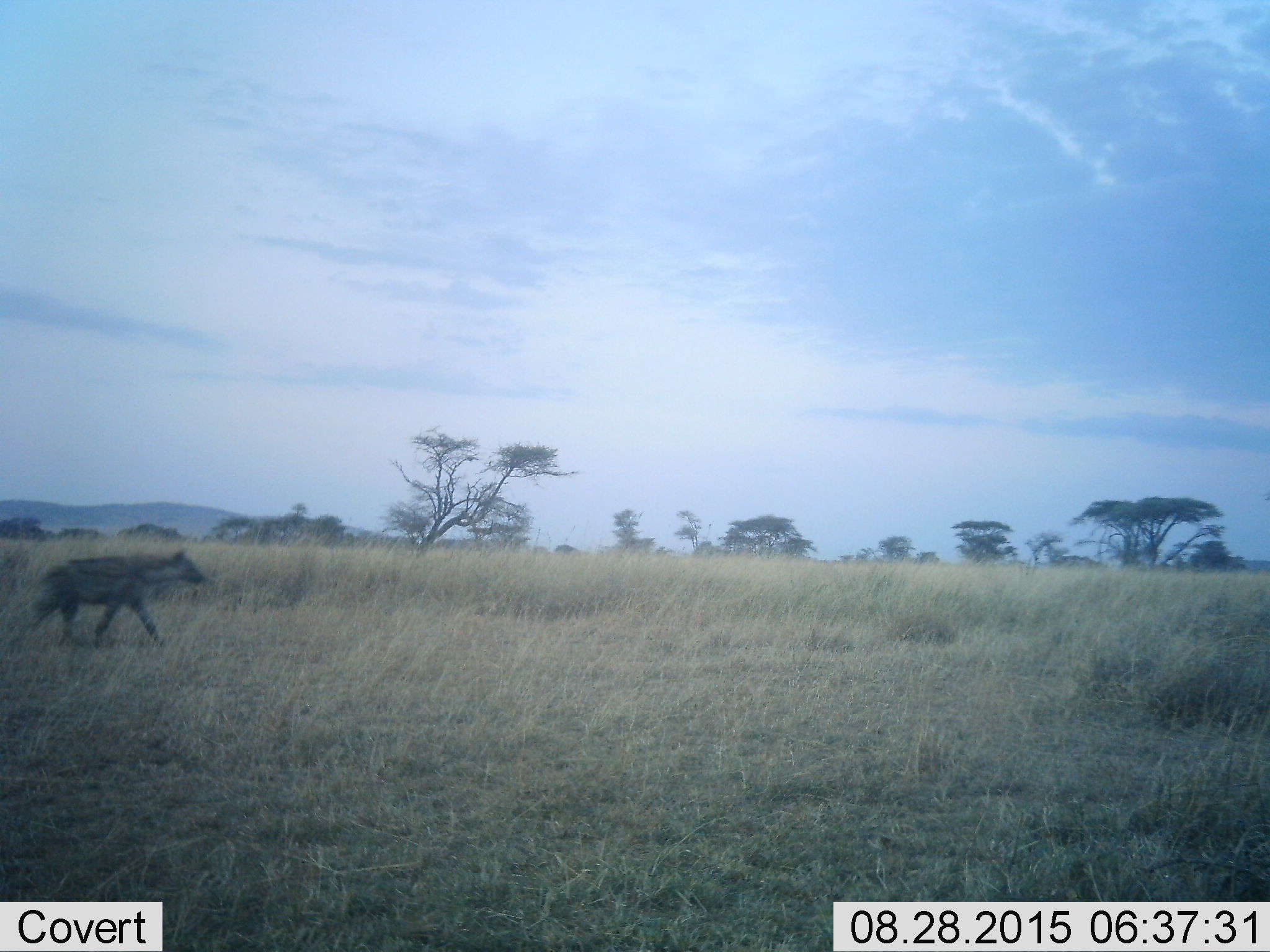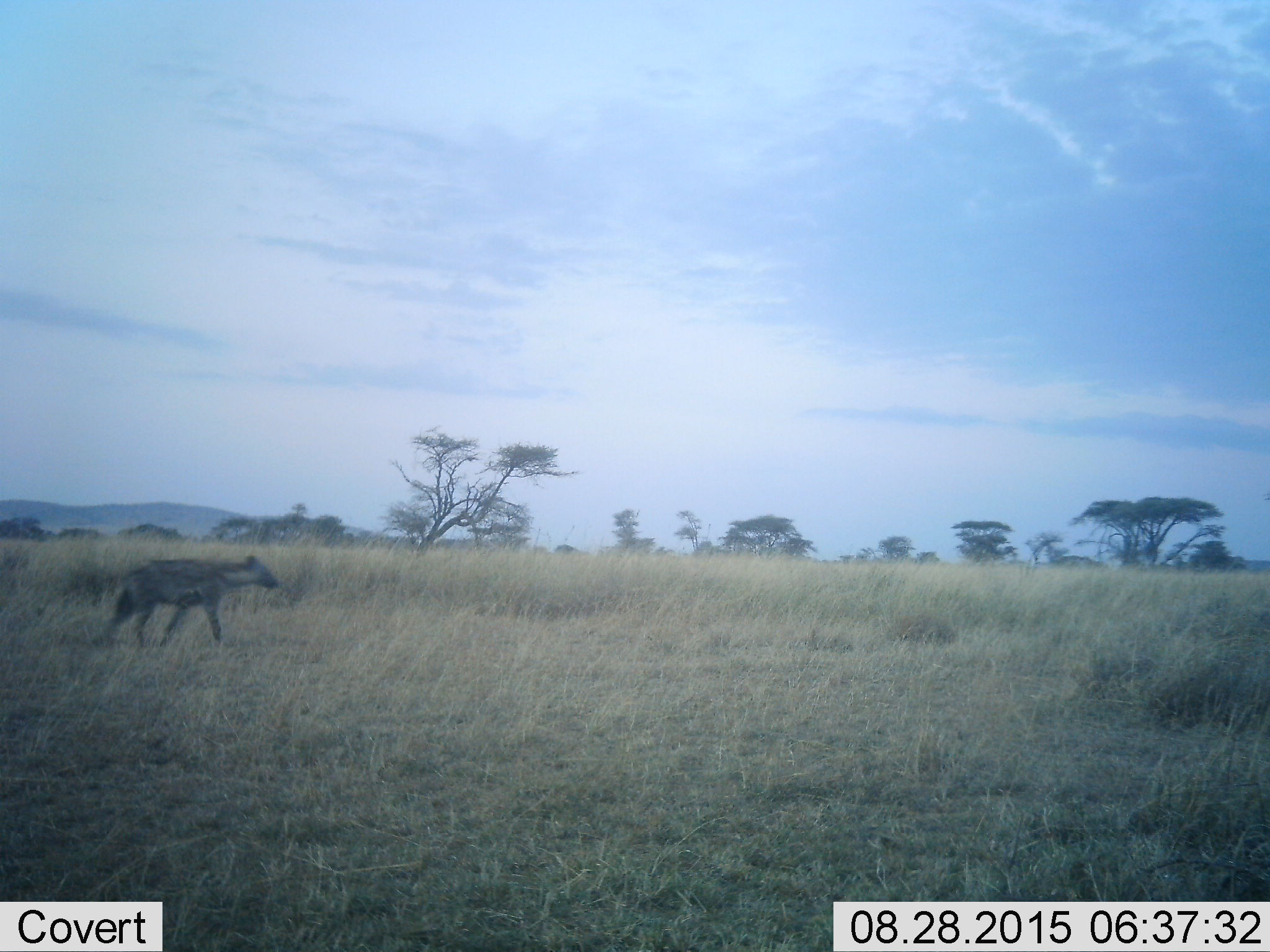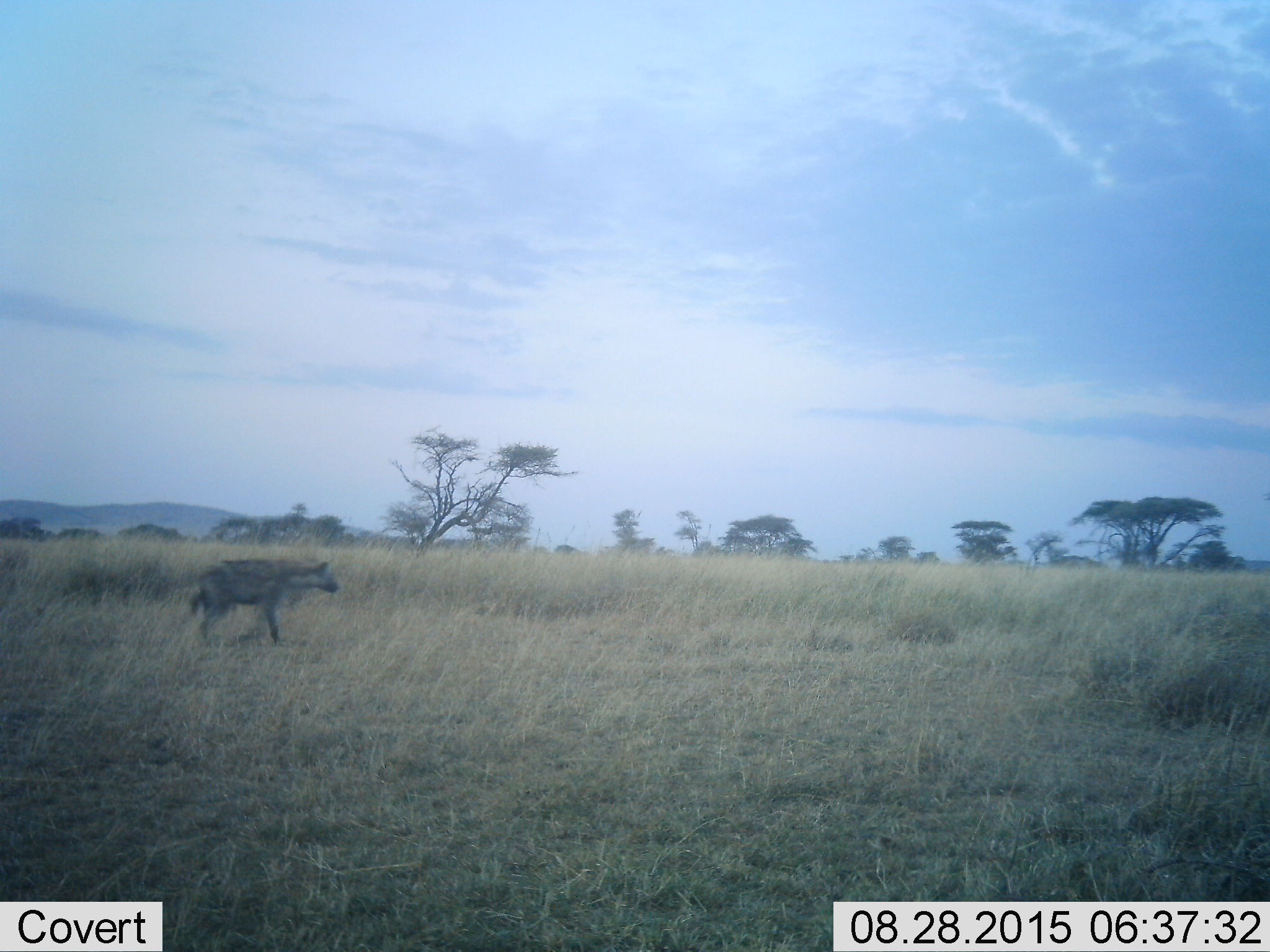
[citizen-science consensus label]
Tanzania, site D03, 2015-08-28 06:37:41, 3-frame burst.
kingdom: Animalia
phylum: Chordata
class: Mammalia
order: Carnivora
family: Hyaenidae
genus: Crocuta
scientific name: Crocuta crocuta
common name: spotted hyena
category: hyenaspotted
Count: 1.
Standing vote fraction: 14%.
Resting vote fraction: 0%.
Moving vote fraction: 86%.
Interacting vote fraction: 0%.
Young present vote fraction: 0%.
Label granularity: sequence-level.